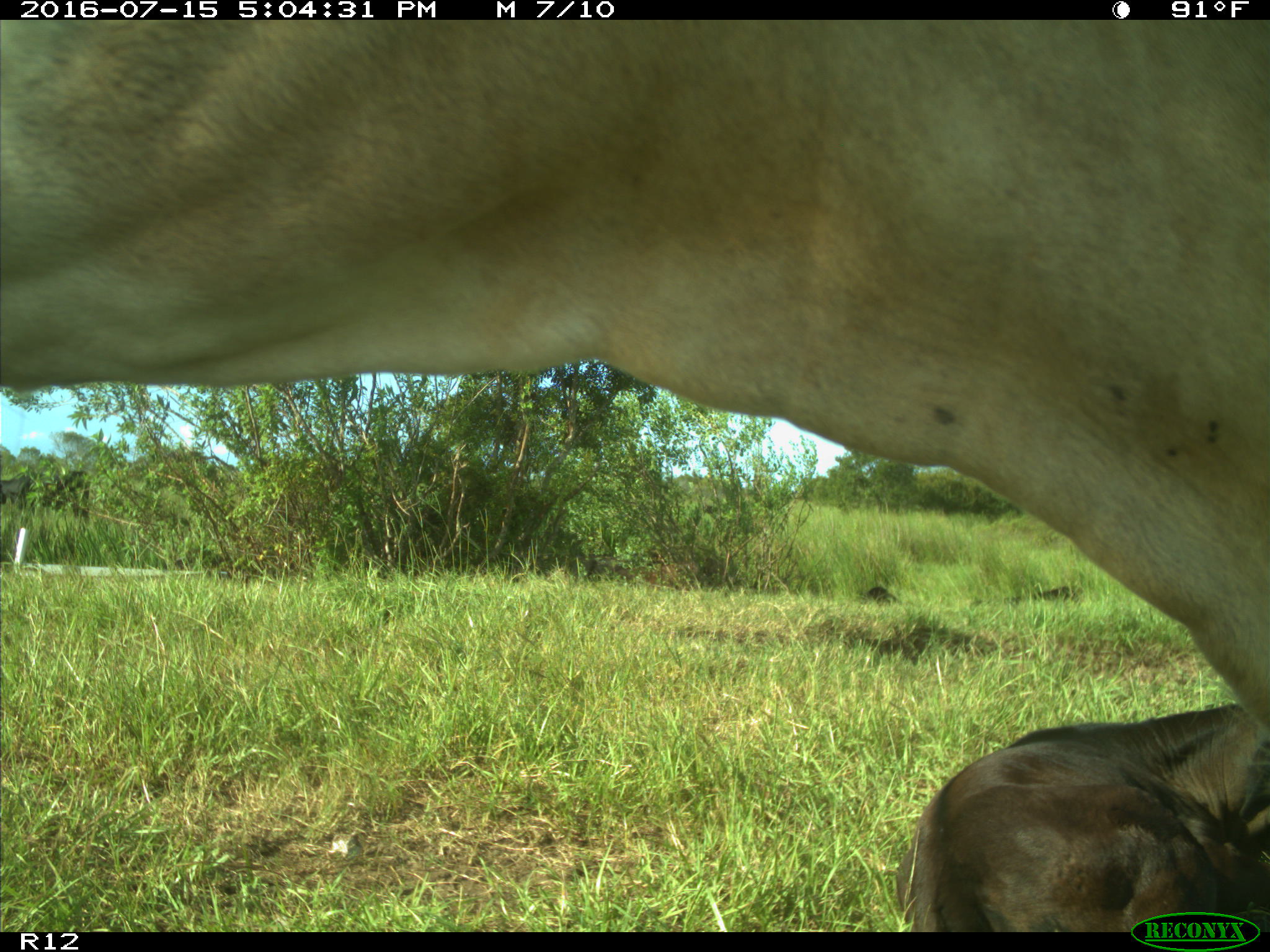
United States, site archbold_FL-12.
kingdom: Animalia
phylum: Chordata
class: Mammalia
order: Artiodactyla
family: Bovidae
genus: Bos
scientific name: Bos taurus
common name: domestic cow